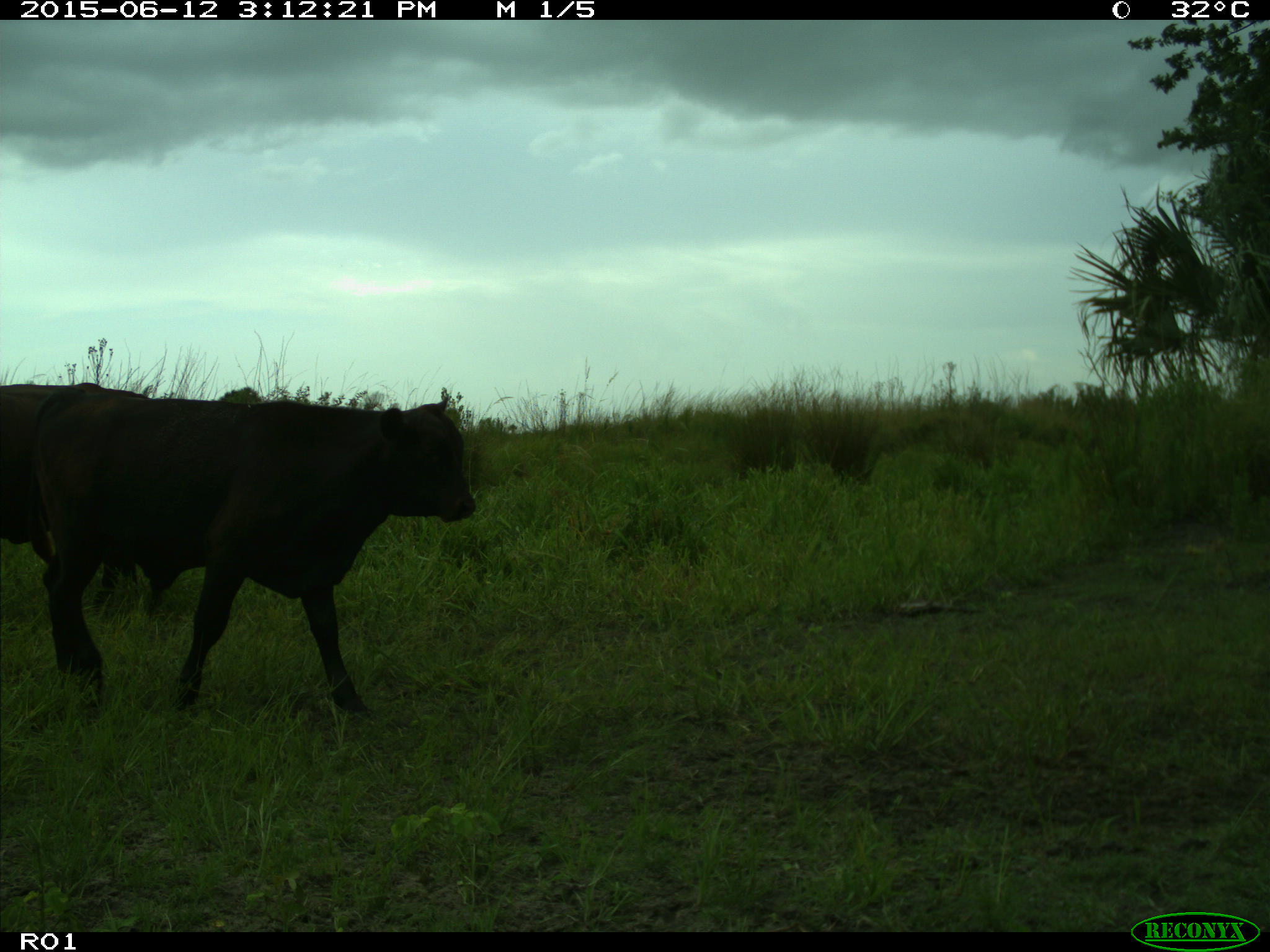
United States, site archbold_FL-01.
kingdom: Animalia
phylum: Chordata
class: Mammalia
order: Artiodactyla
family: Bovidae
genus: Bos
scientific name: Bos taurus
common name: domestic cow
Bos taurus (domestic cow).